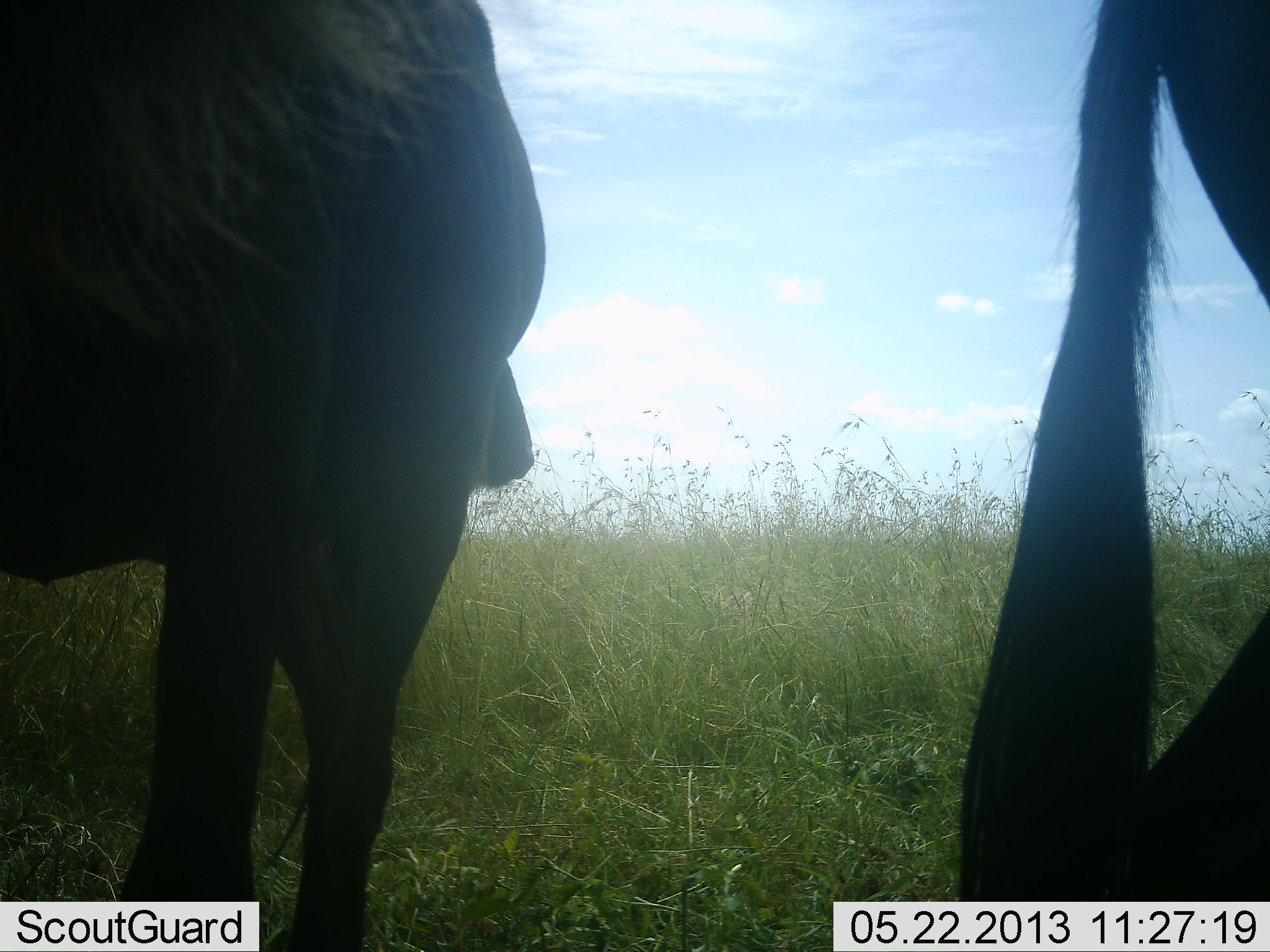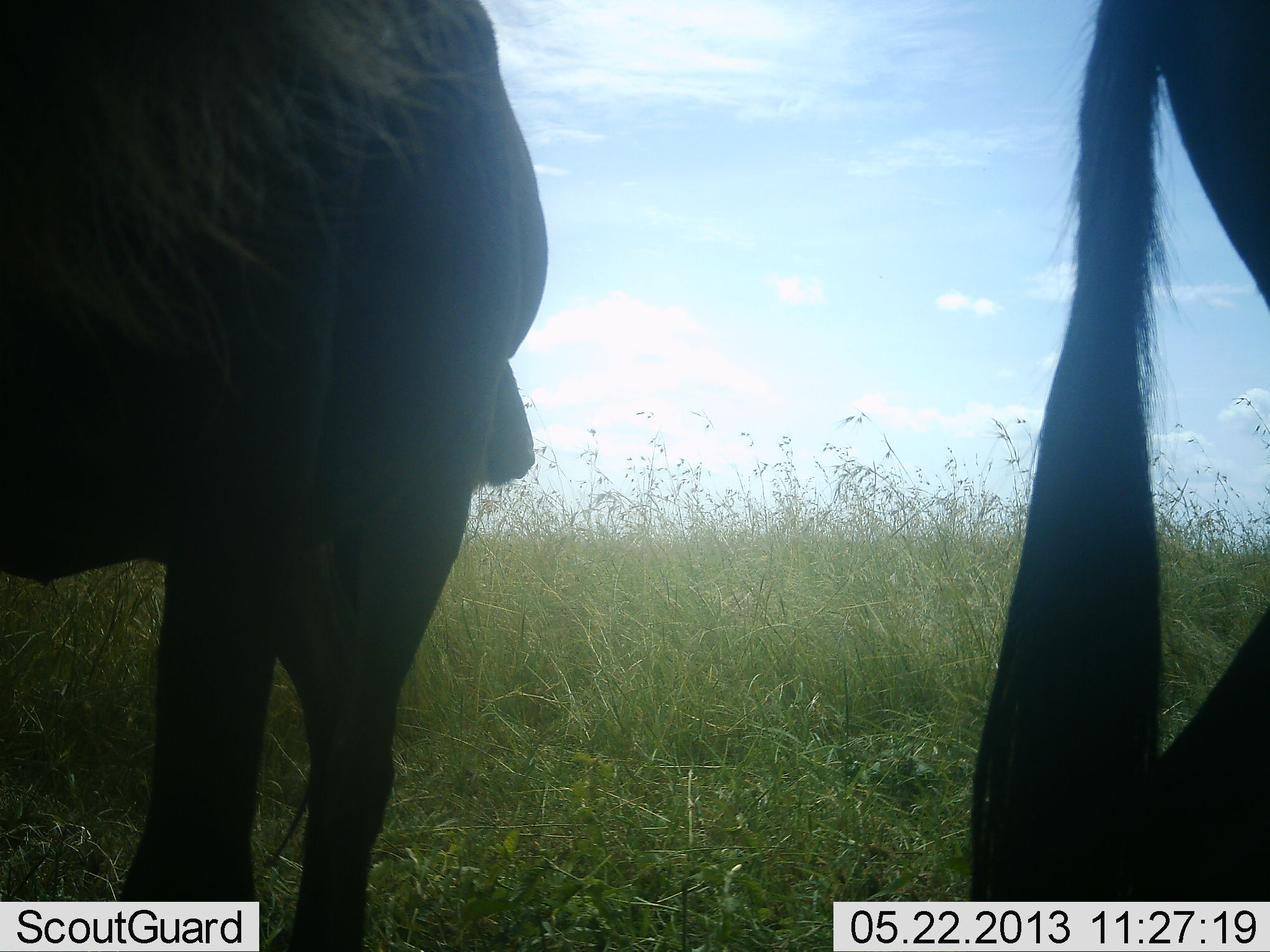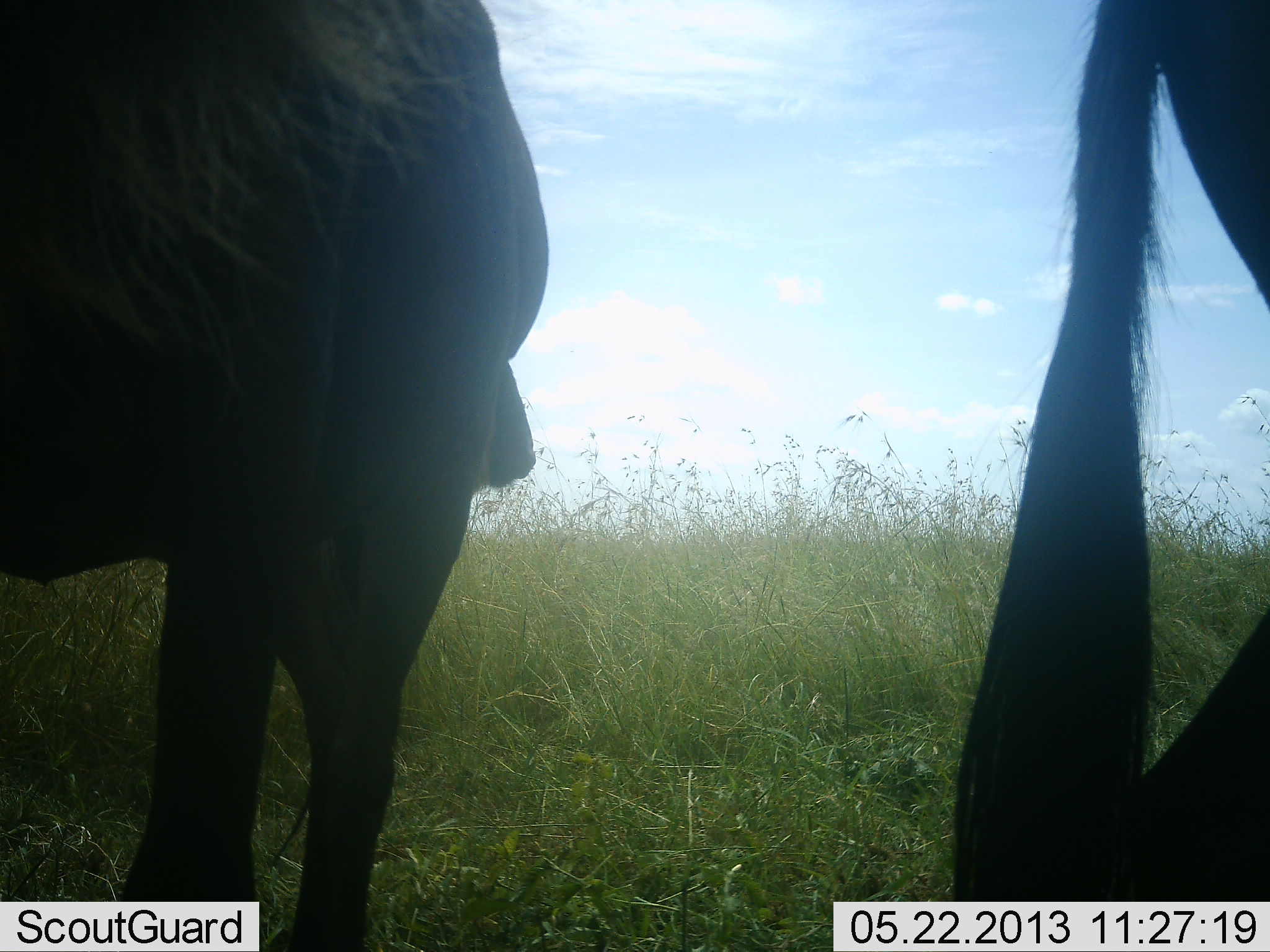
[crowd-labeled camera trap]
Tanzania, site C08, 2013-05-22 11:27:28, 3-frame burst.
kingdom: Animalia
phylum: Chordata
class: Mammalia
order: Artiodactyla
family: Bovidae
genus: Connochaetes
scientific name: Connochaetes taurinus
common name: blue wildebeest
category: wildebeest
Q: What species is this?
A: Wildebeest (blue wildebeest) (Connochaetes taurinus).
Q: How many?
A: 2.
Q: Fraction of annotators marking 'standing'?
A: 94%.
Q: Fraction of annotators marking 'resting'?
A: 0%.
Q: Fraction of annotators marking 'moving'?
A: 0%.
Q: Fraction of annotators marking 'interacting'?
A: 0%.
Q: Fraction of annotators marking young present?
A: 0%.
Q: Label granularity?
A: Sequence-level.